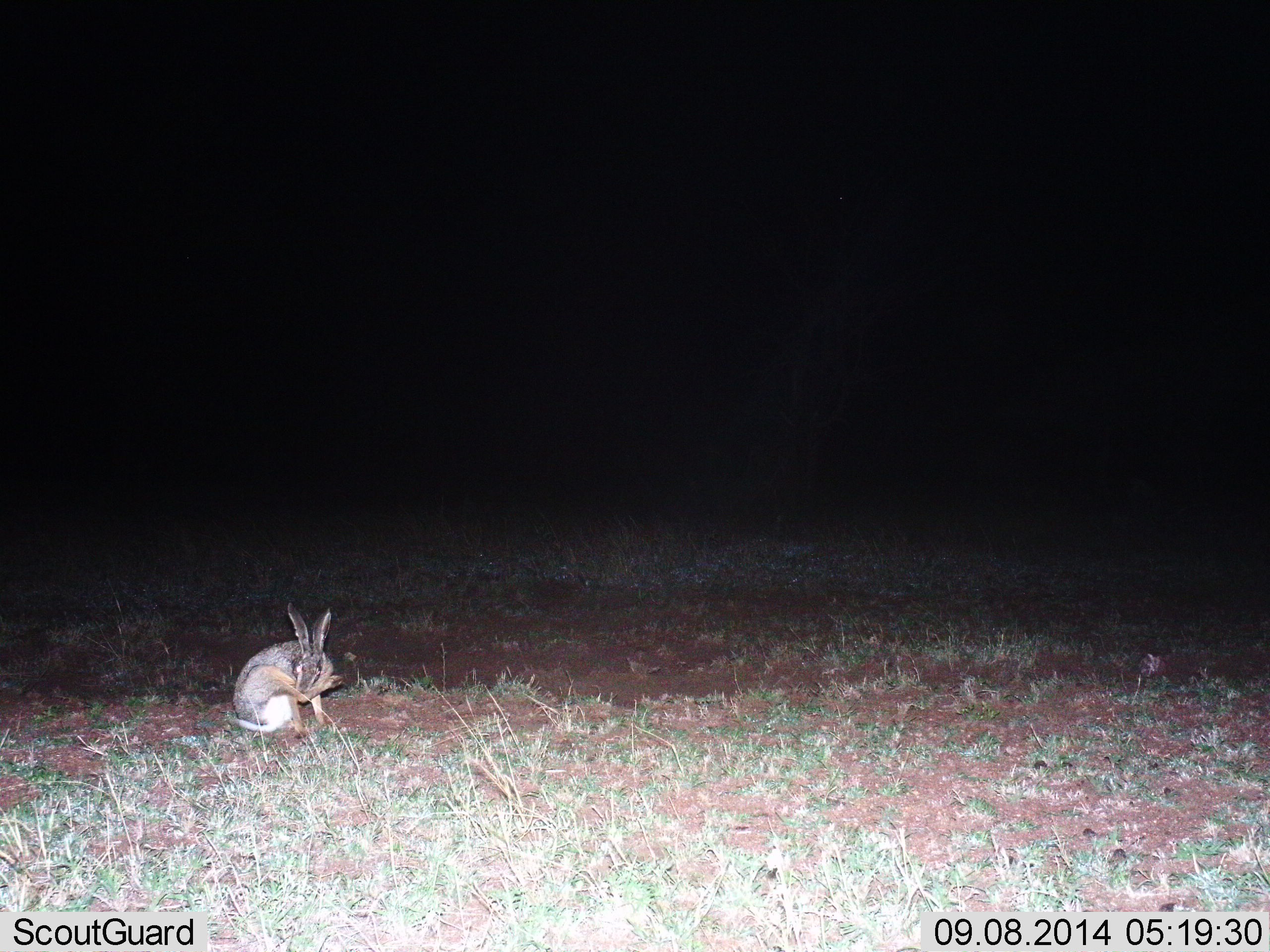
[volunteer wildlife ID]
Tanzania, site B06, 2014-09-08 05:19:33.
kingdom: Animalia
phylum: Chordata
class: Mammalia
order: Lagomorpha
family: Leporidae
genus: Lepus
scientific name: Lepus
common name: hare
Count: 1.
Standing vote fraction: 20%.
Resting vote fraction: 80%.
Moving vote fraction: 0%.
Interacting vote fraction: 0%.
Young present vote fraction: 0%.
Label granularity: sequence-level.